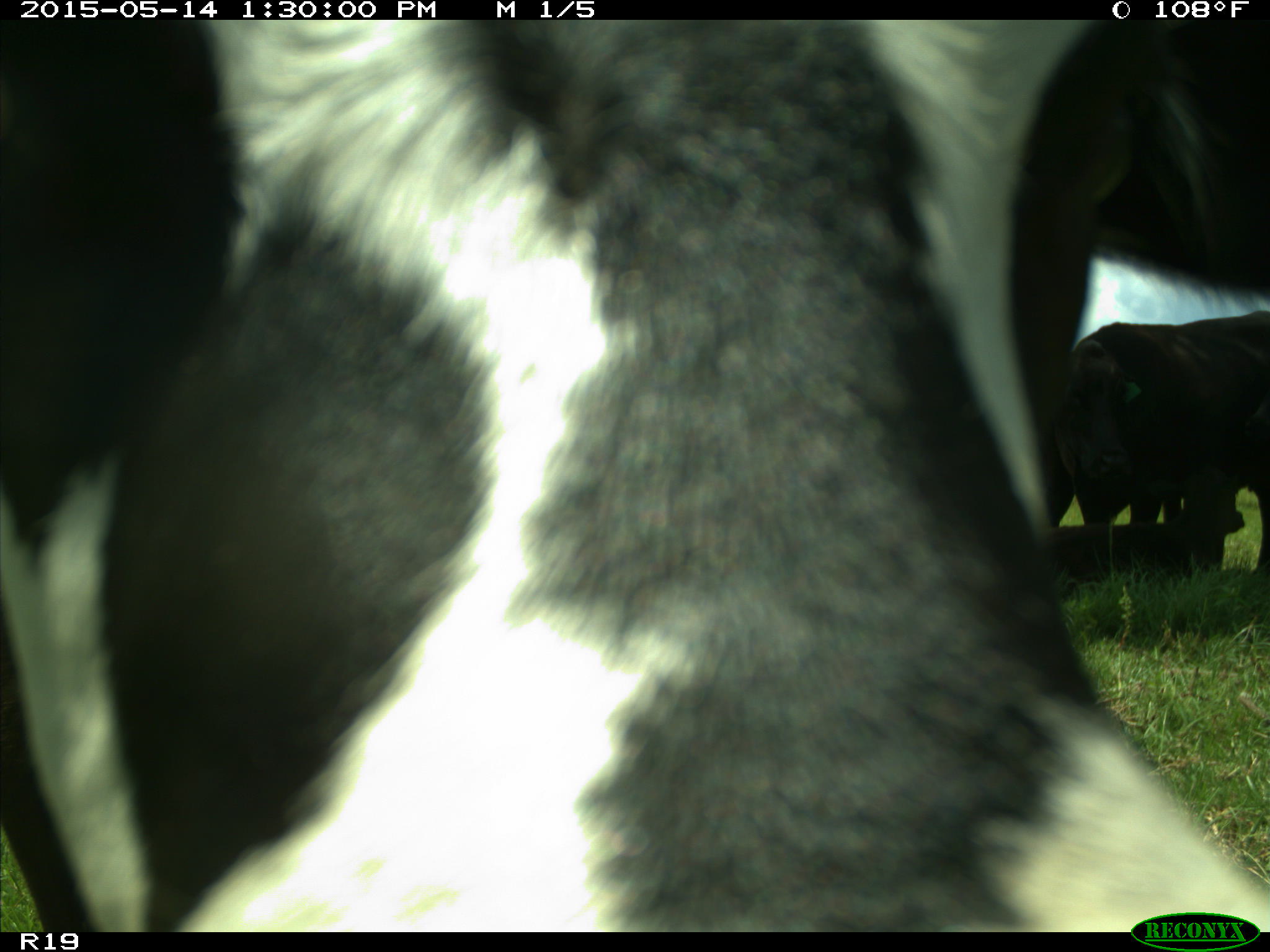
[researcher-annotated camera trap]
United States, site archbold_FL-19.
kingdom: Animalia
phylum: Chordata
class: Mammalia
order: Artiodactyla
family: Bovidae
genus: Bos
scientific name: Bos taurus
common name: domestic cow